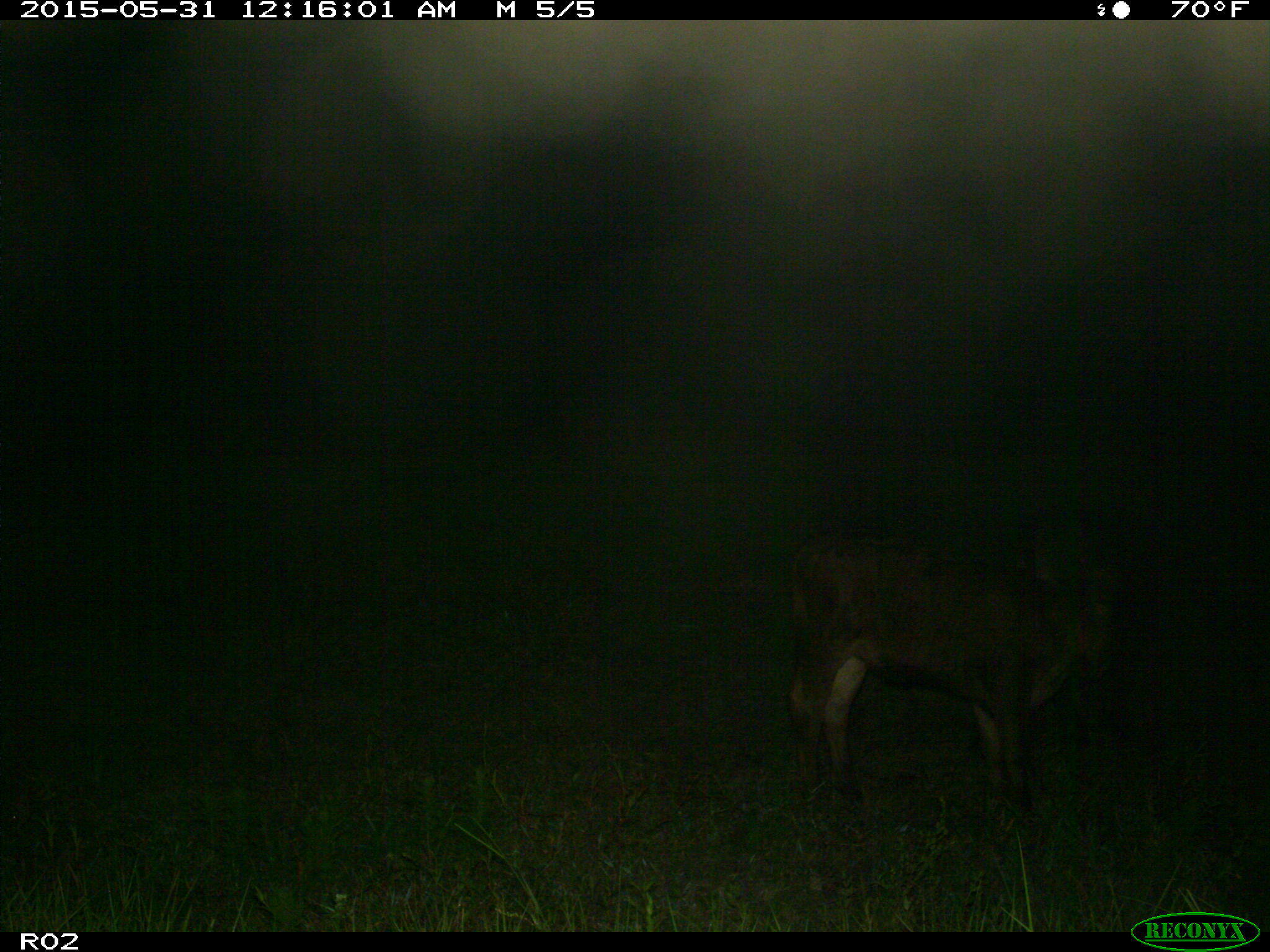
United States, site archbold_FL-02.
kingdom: Animalia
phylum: Chordata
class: Mammalia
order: Artiodactyla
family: Bovidae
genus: Bos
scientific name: Bos taurus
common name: domestic cow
Bos taurus (domestic cow).